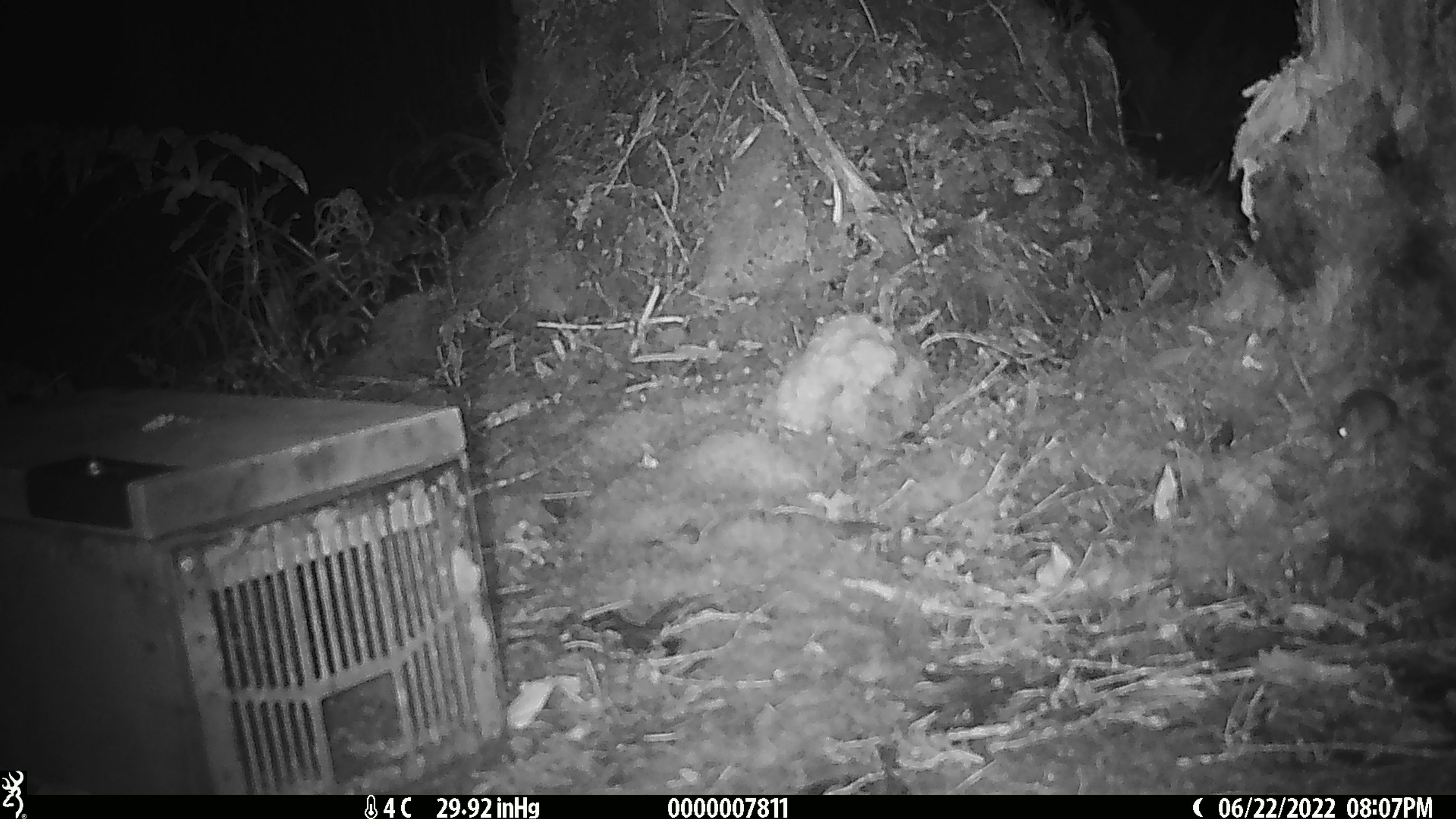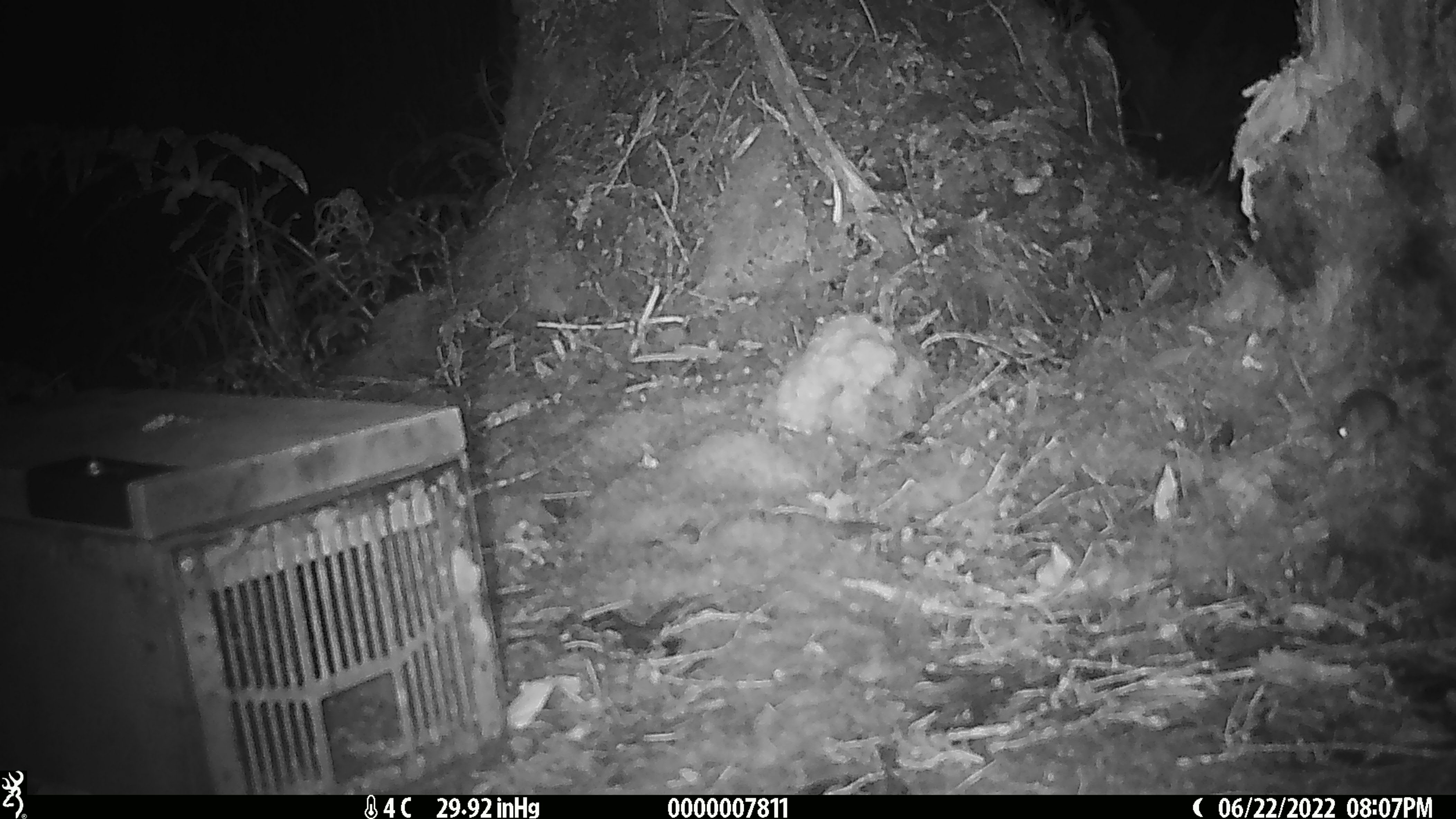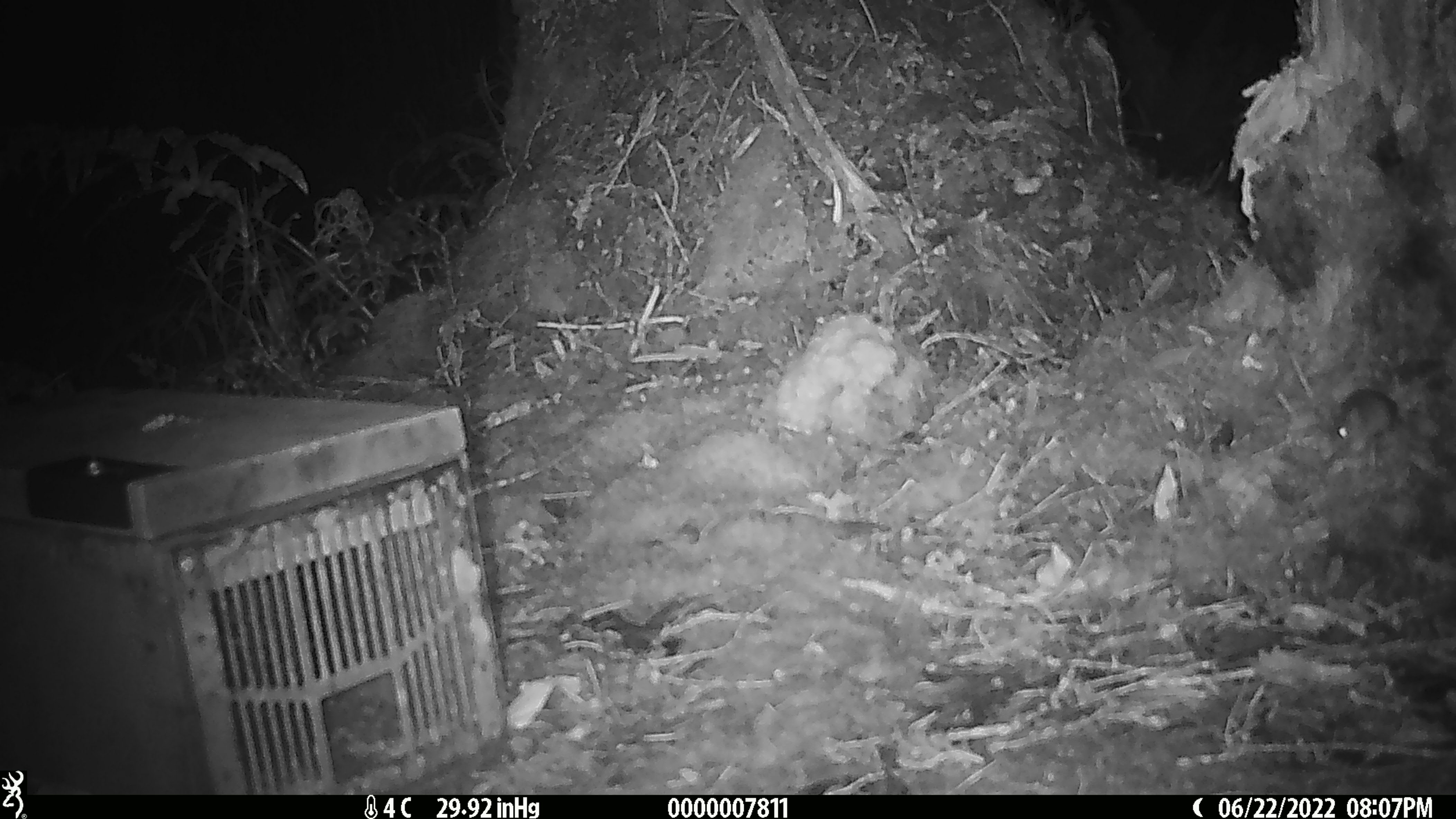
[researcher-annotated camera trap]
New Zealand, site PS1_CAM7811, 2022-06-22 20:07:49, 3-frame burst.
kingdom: Animalia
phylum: Chordata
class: Mammalia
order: Rodentia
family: Muridae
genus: Mus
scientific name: Mus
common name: mouse